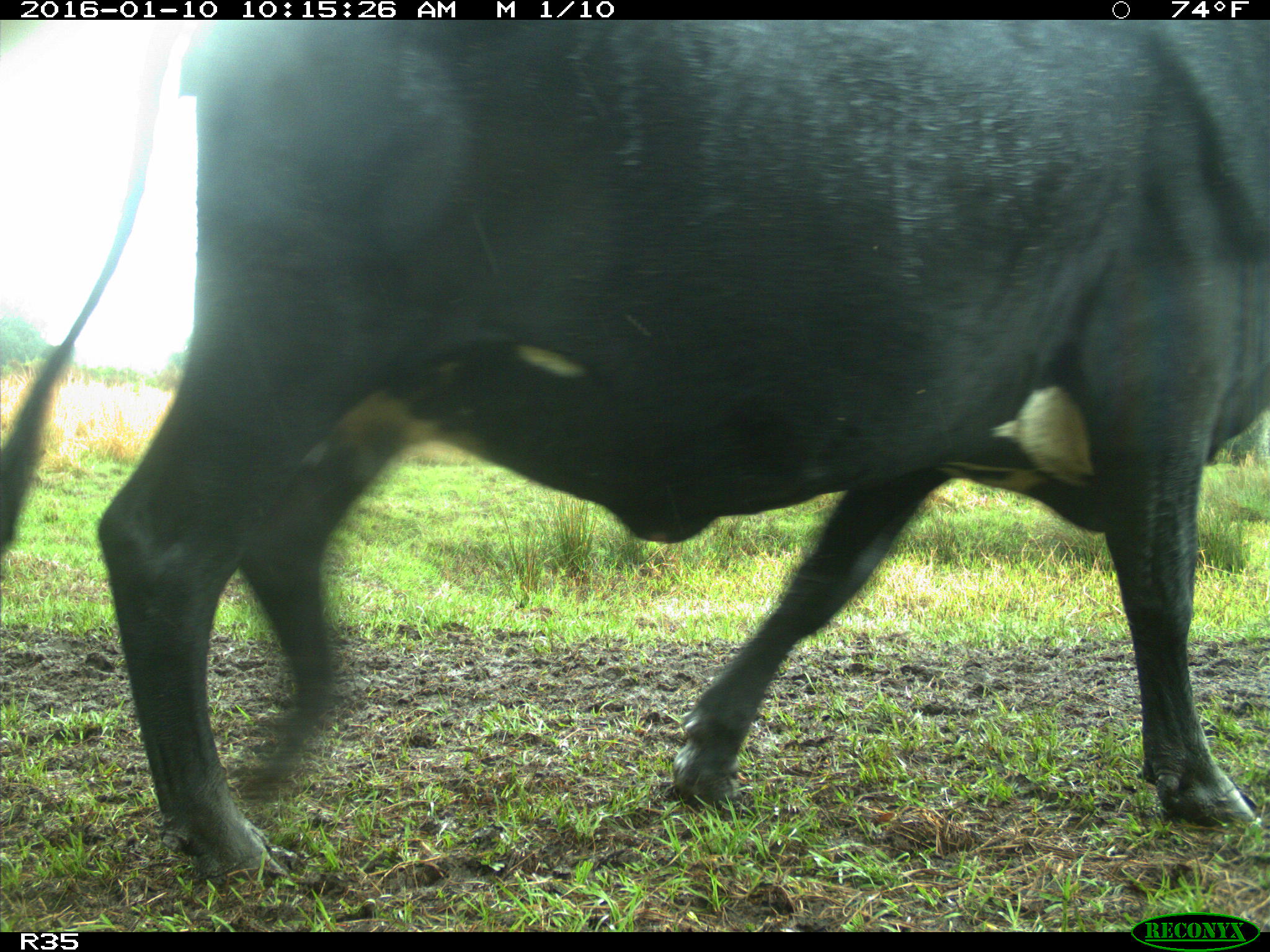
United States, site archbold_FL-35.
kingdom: Animalia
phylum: Chordata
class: Mammalia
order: Artiodactyla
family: Bovidae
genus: Bos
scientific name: Bos taurus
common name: domestic cow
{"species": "Bos taurus (domestic cow)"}